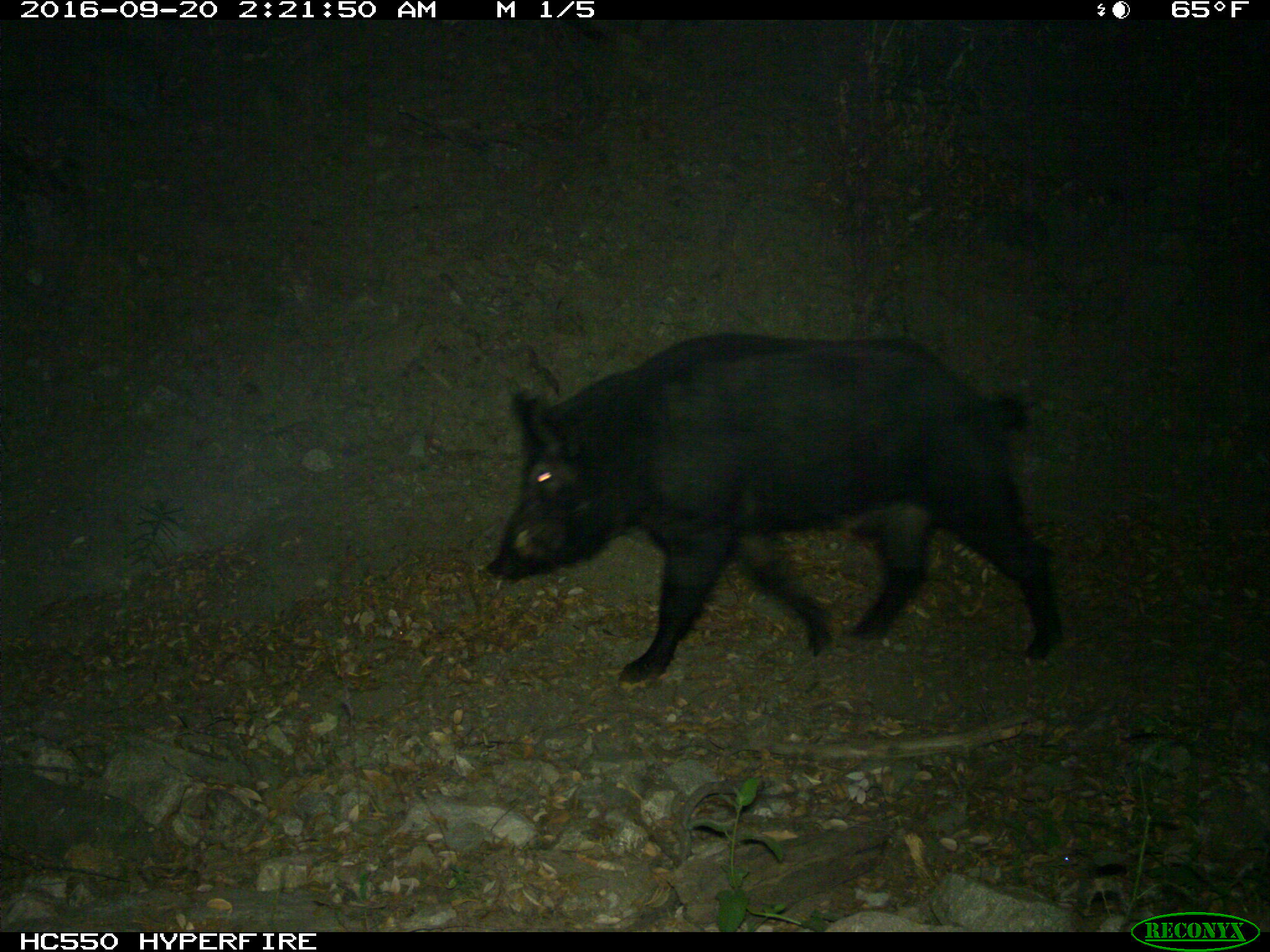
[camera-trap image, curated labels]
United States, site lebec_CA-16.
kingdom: Animalia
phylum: Chordata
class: Mammalia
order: Artiodactyla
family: Suidae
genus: Sus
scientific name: Sus scrofa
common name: wild boar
Sus scrofa (wild boar).